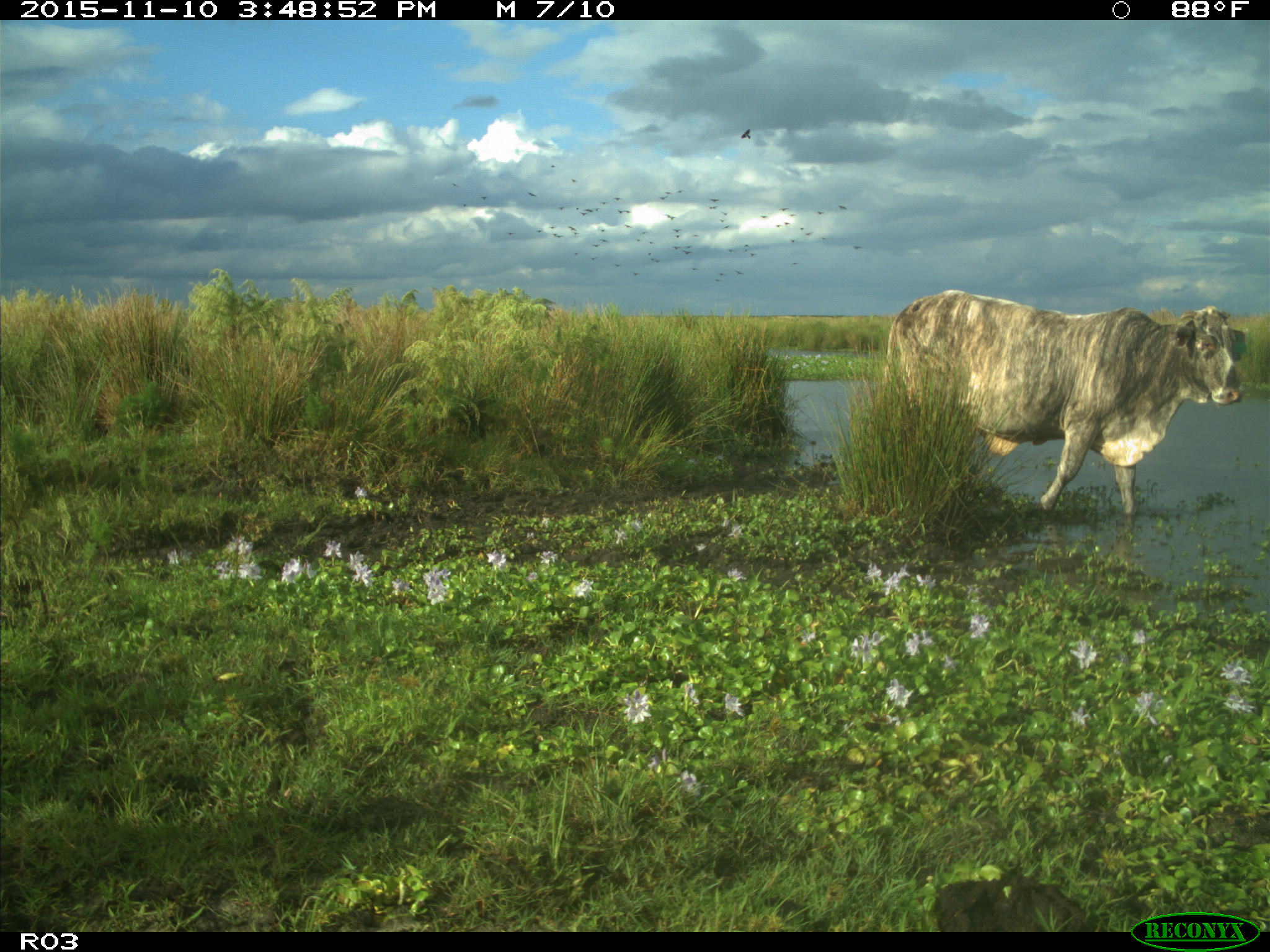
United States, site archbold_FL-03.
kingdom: Animalia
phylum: Chordata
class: Mammalia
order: Artiodactyla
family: Bovidae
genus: Bos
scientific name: Bos taurus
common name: domestic cow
Bos taurus (domestic cow).